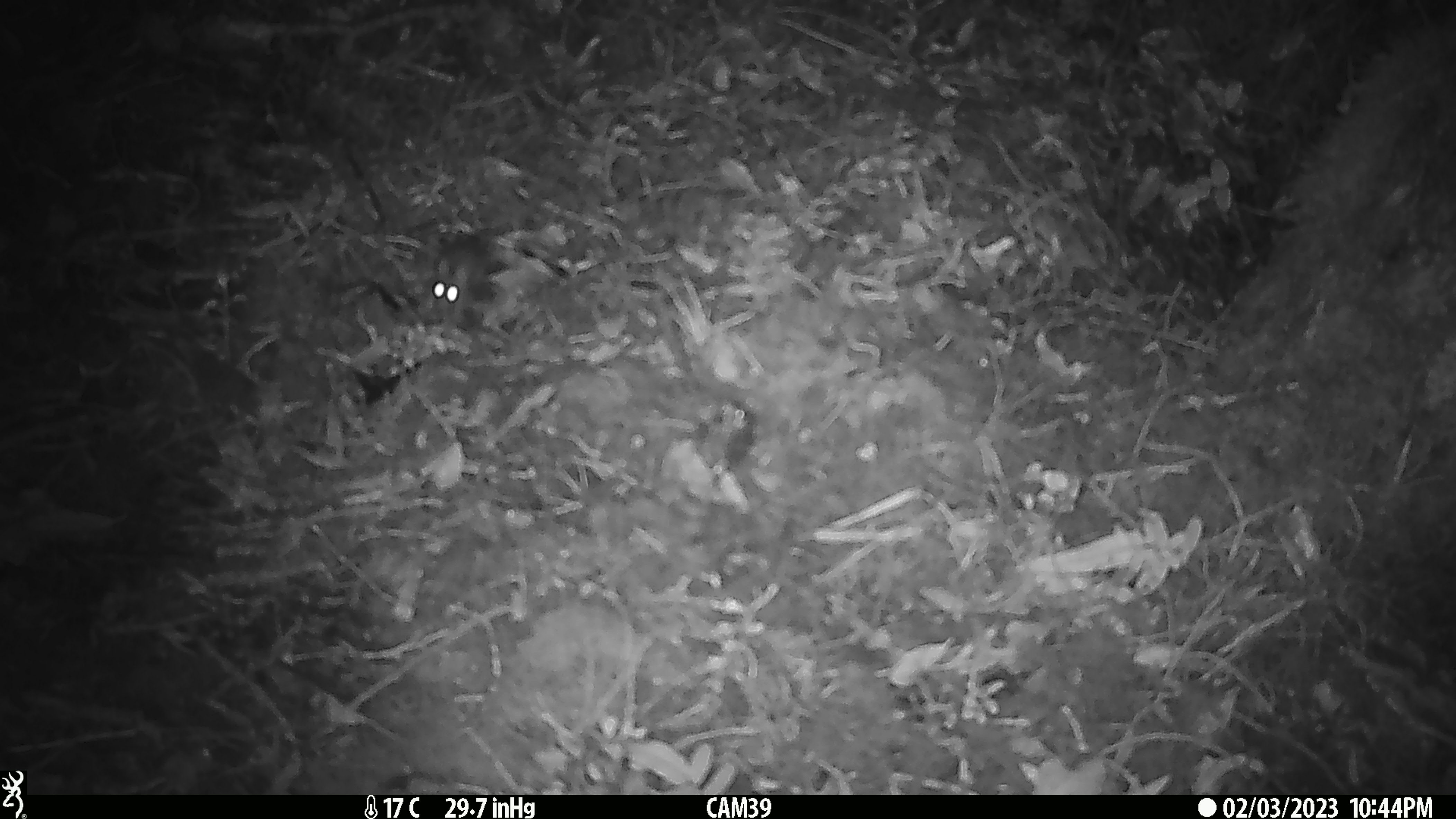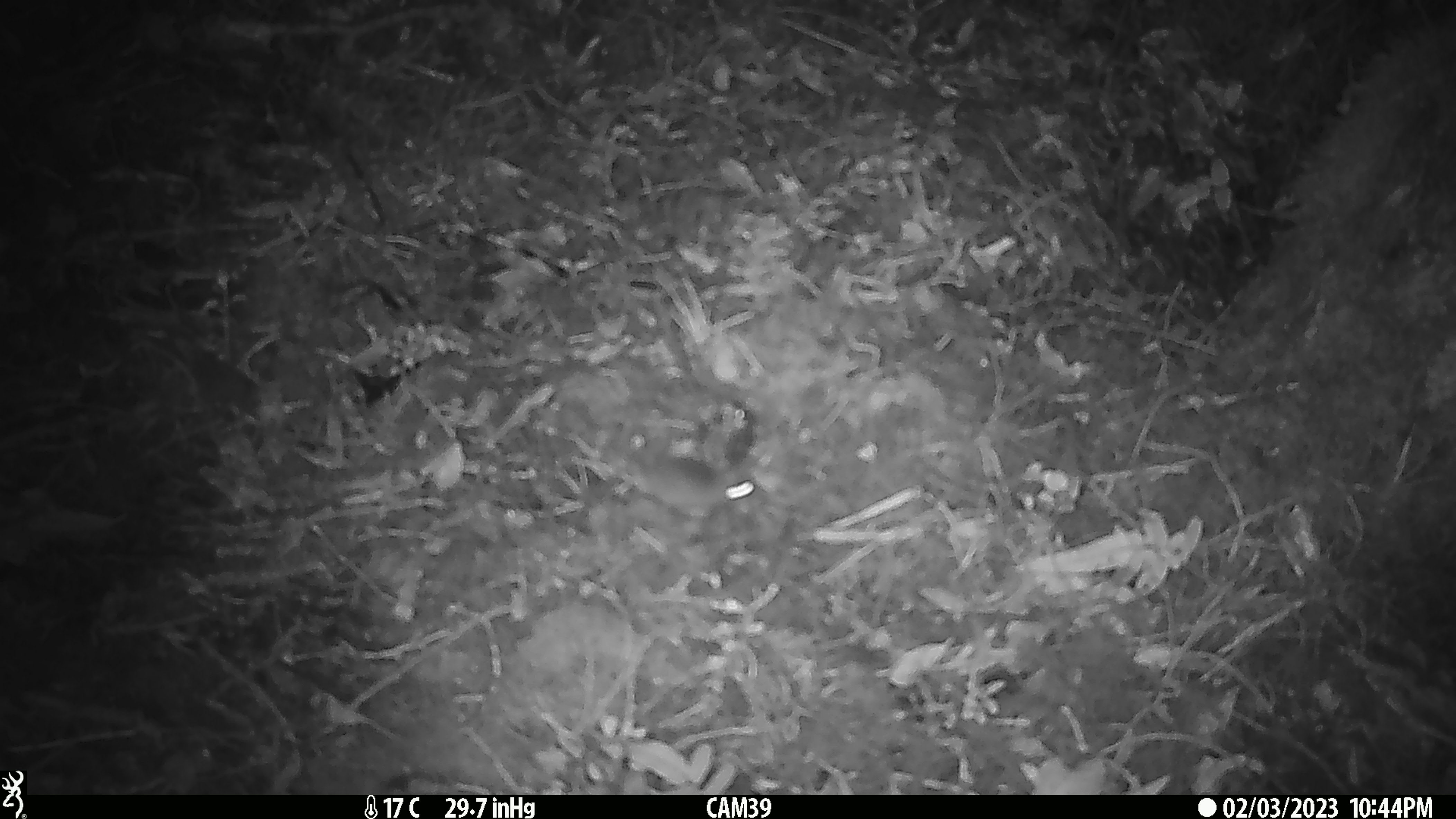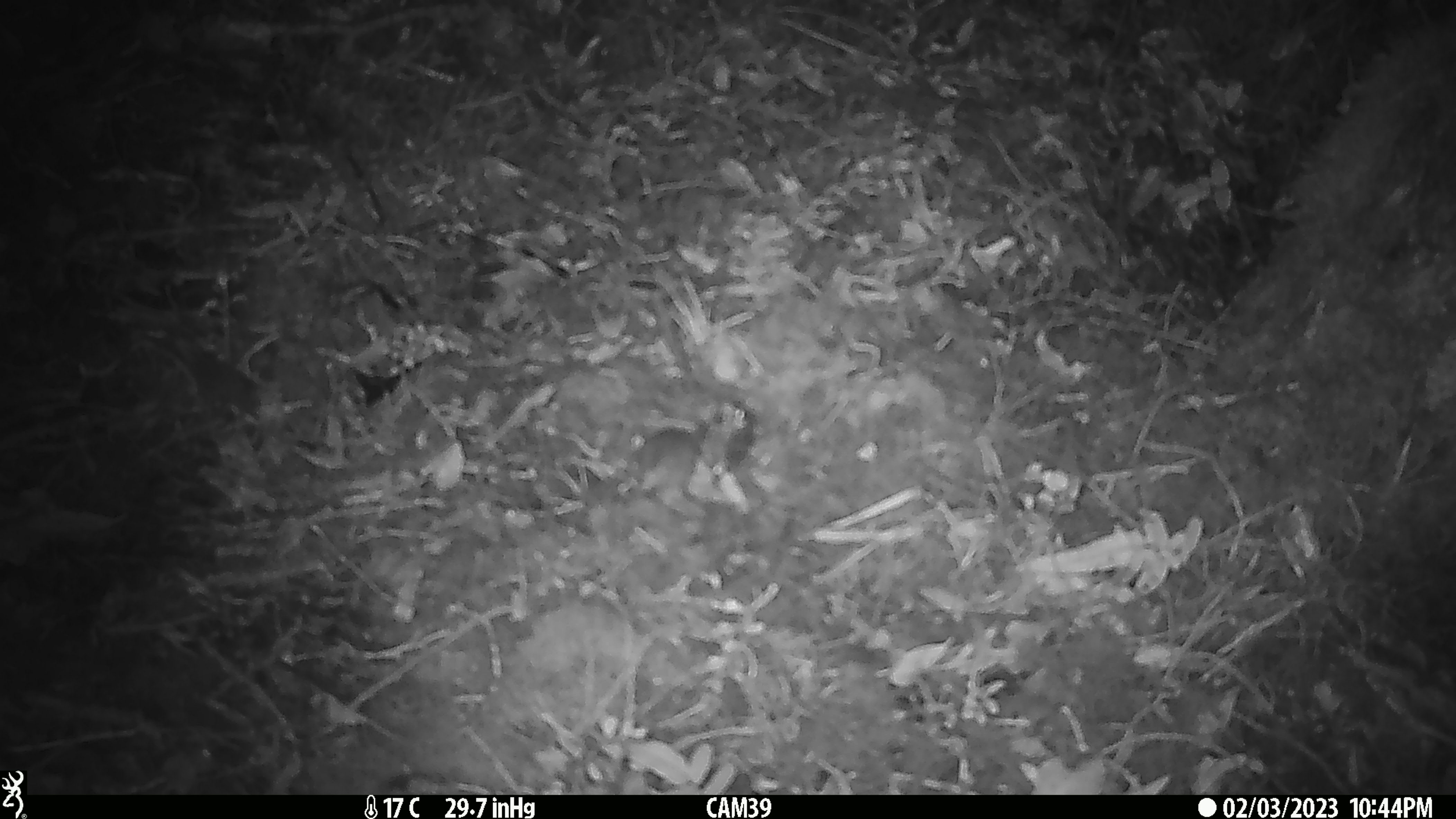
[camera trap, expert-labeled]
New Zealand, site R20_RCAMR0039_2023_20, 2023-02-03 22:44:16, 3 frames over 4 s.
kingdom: Animalia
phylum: Chordata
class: Mammalia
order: Rodentia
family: Muridae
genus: Mus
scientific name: Mus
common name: mouse